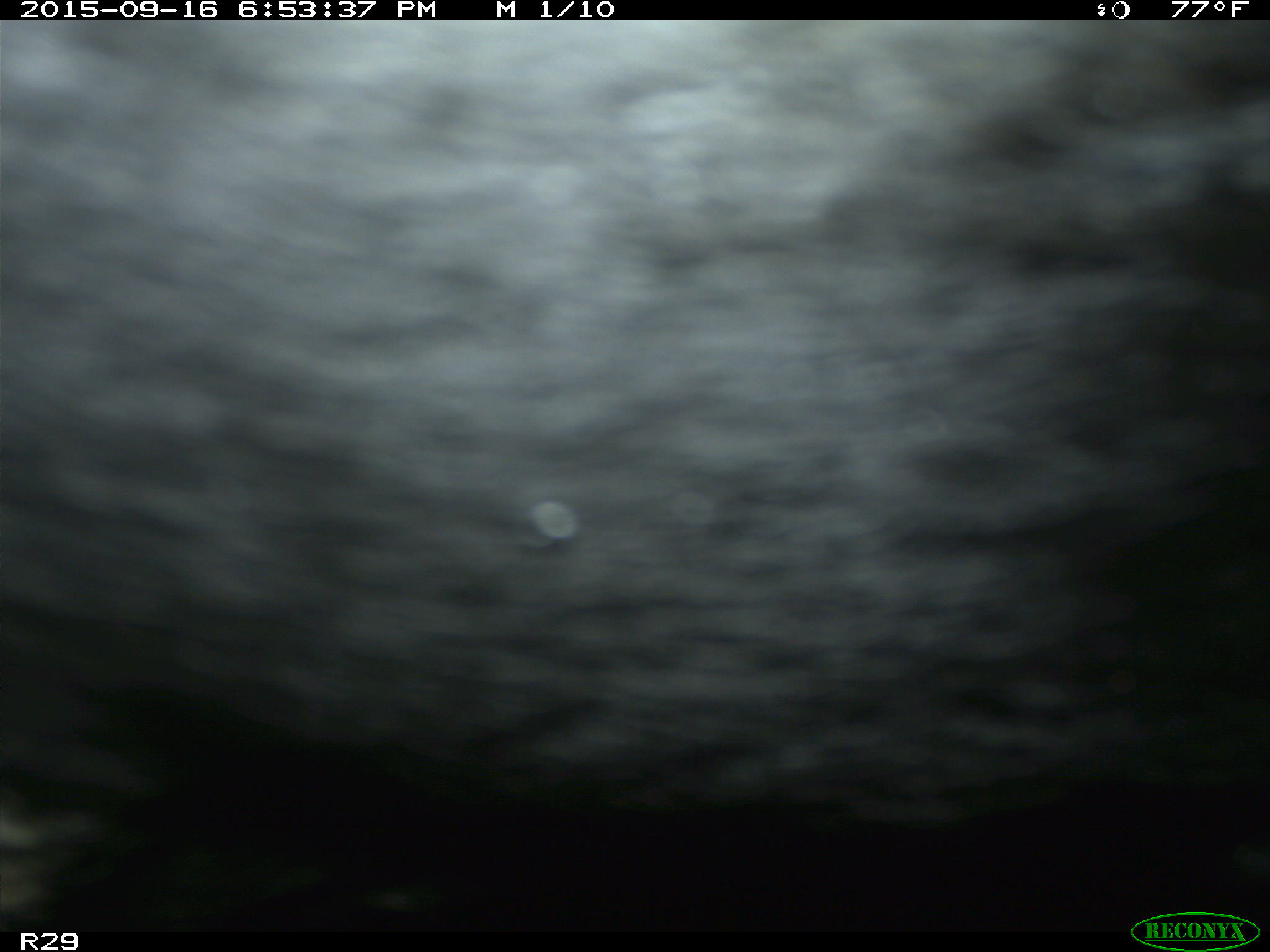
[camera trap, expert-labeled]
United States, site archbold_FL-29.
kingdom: Animalia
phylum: Chordata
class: Mammalia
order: Artiodactyla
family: Bovidae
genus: Bos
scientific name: Bos taurus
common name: domestic cow